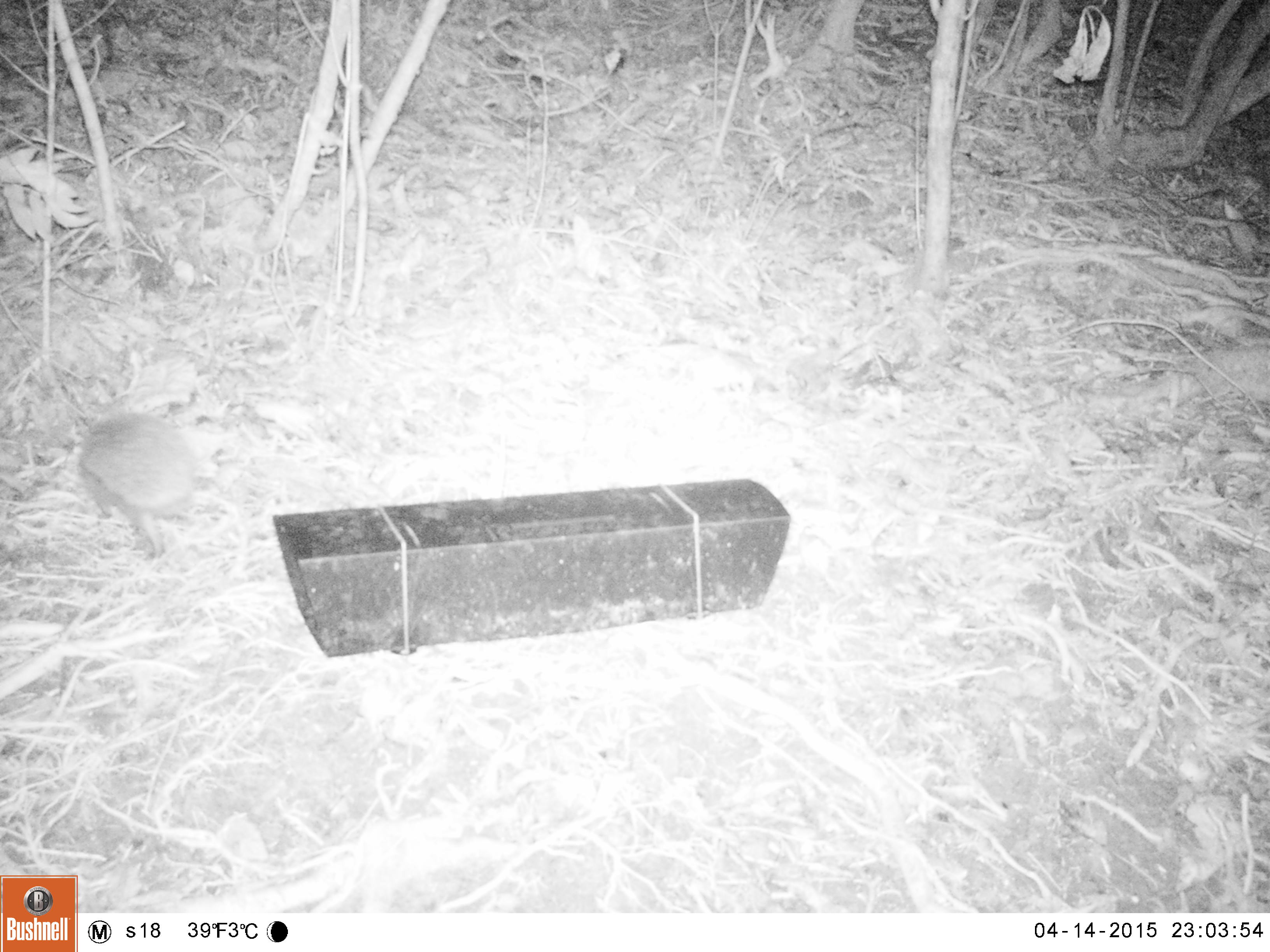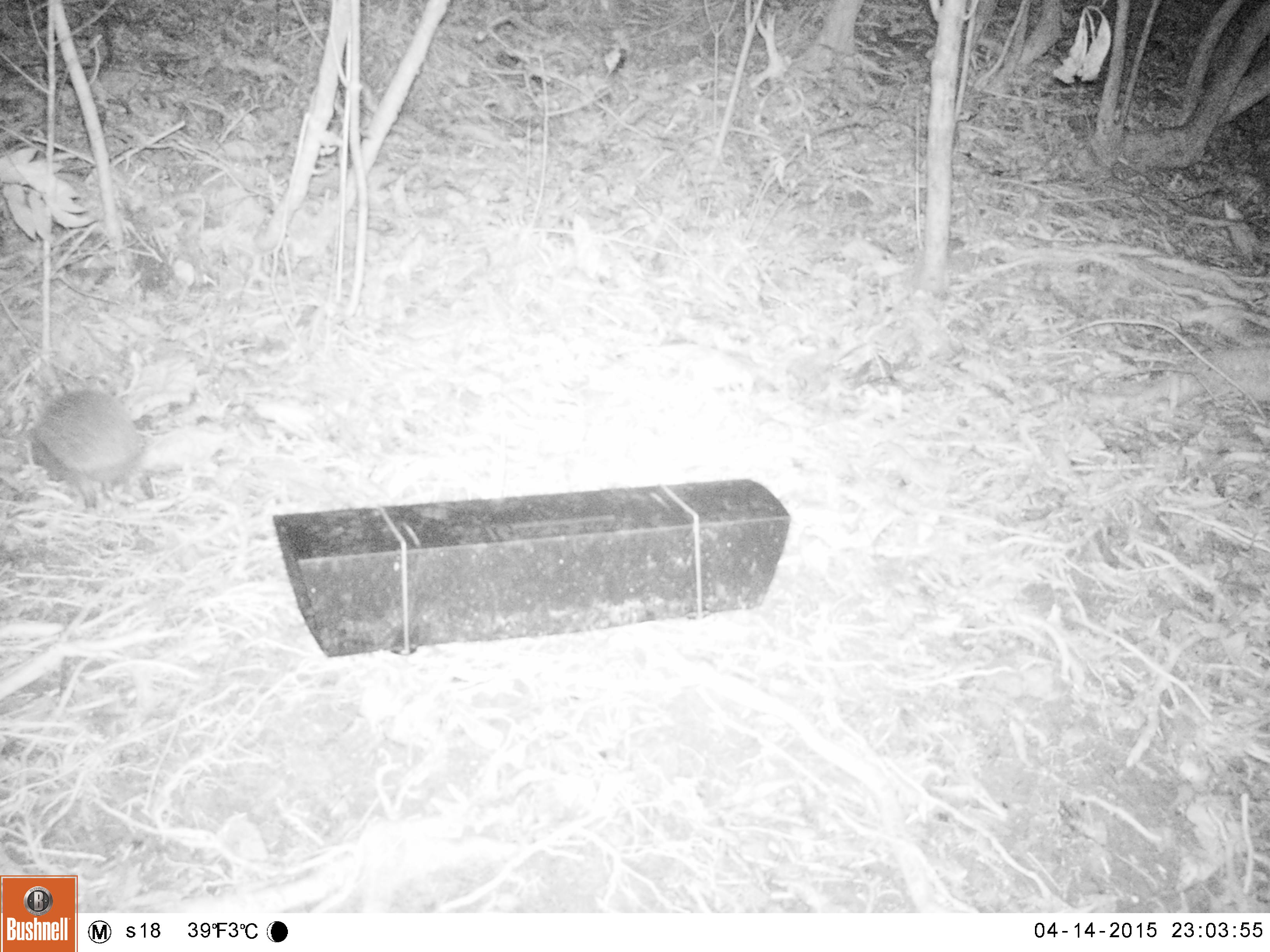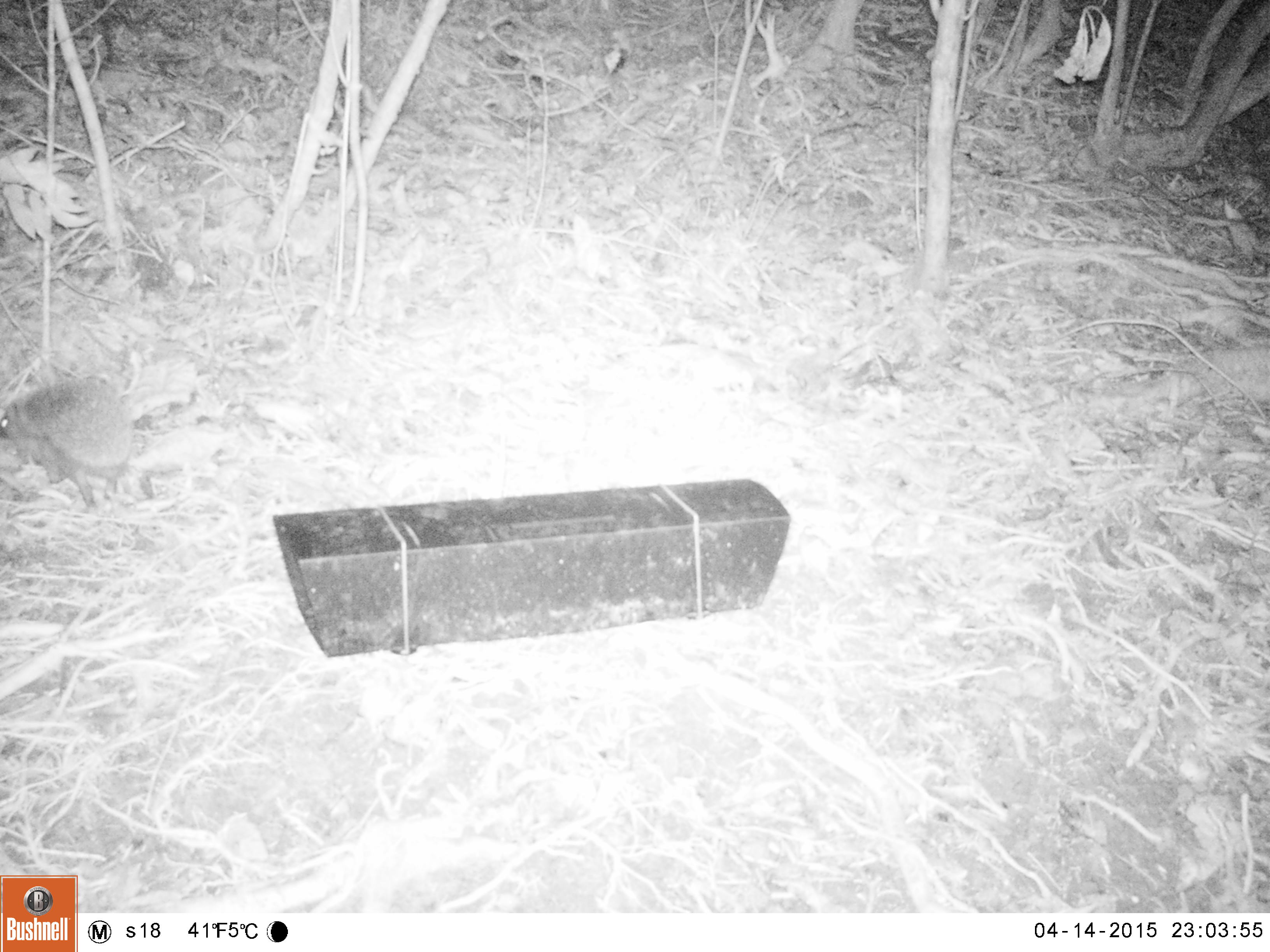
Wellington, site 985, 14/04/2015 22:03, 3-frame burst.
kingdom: Animalia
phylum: Chordata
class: Mammalia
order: Eulipotyphla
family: Erinaceidae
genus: Erinaceus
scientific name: Erinaceus europaeus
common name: hedgehog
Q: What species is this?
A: Hedgehog (Erinaceus europaeus).